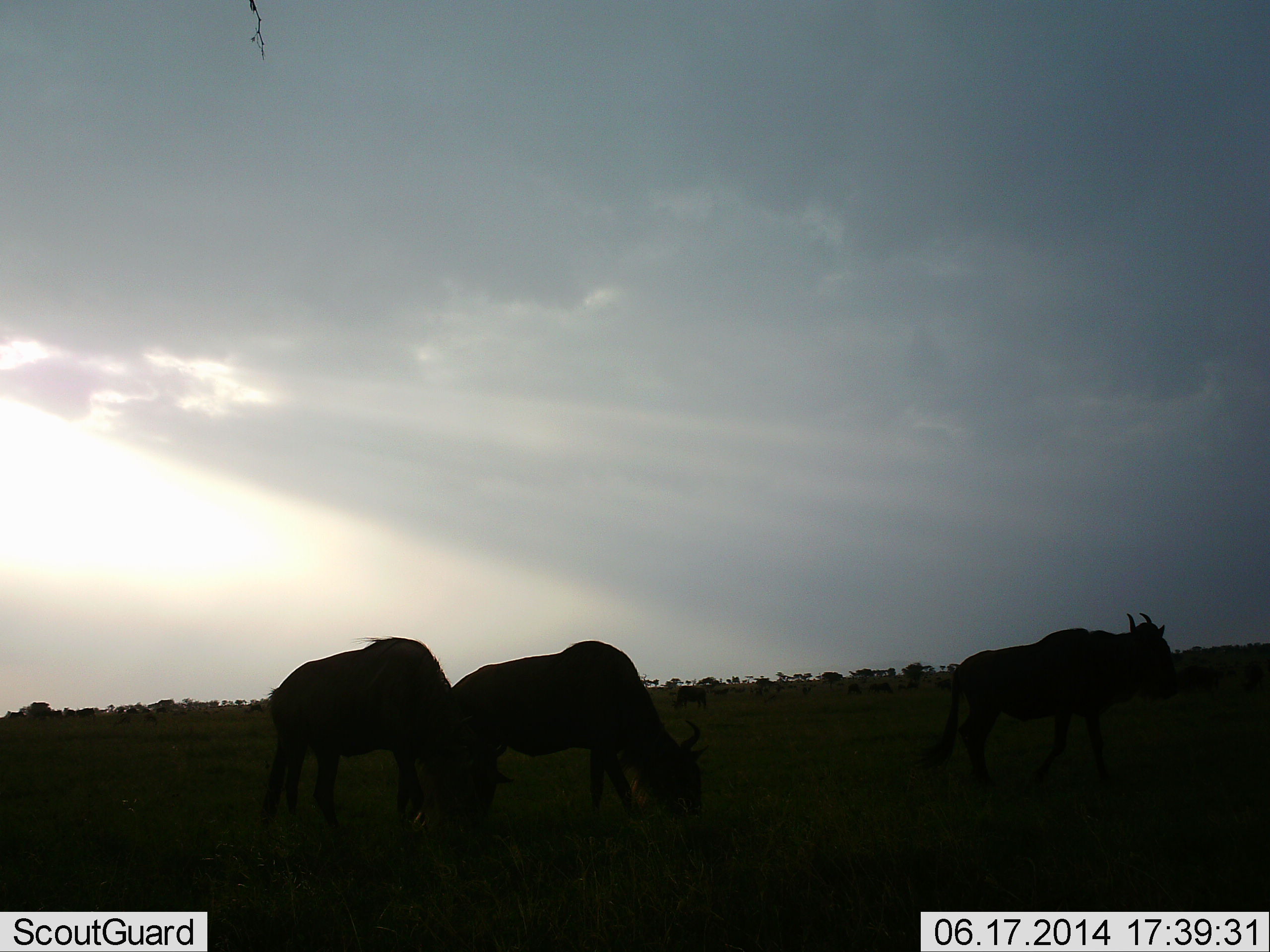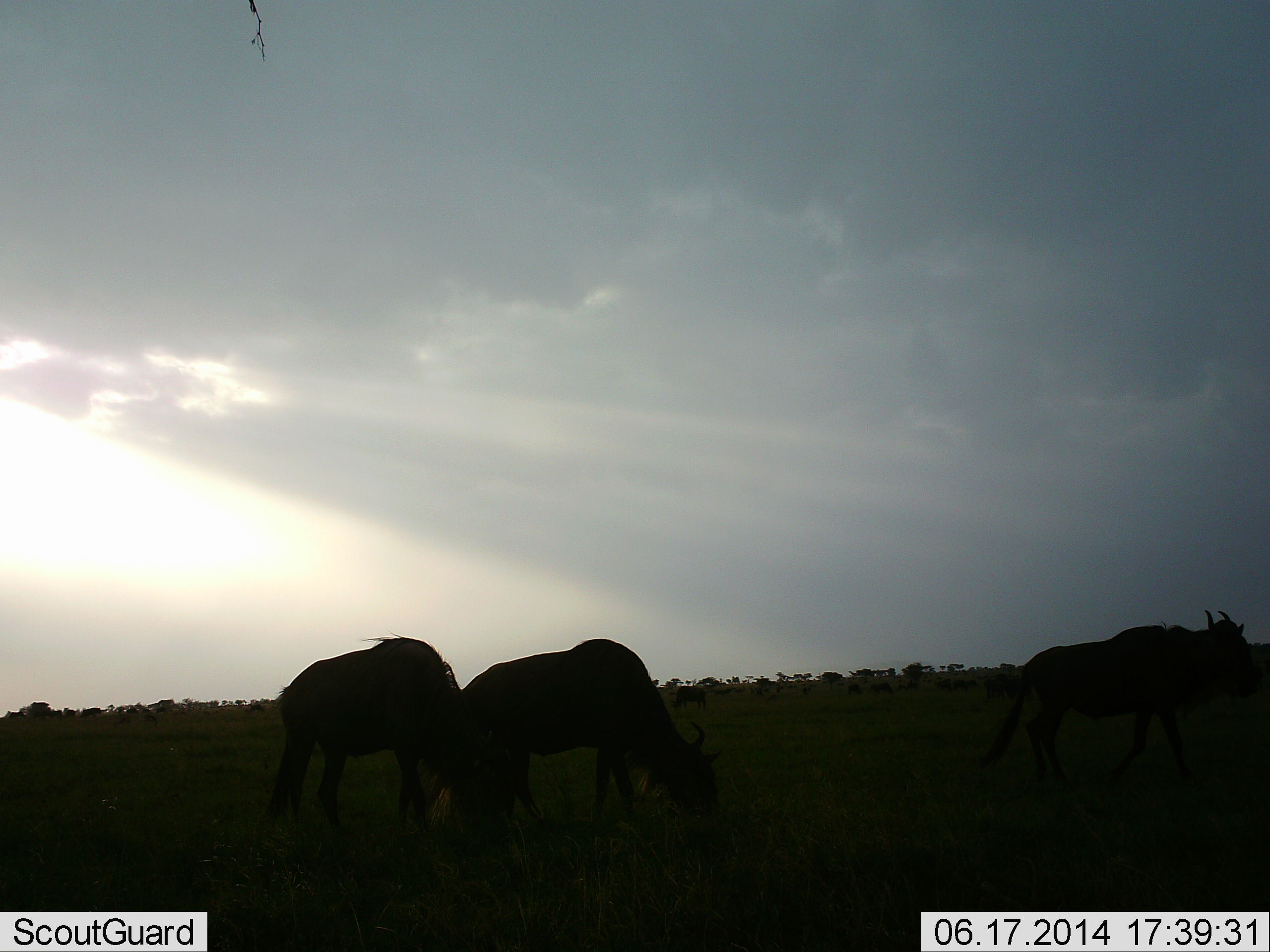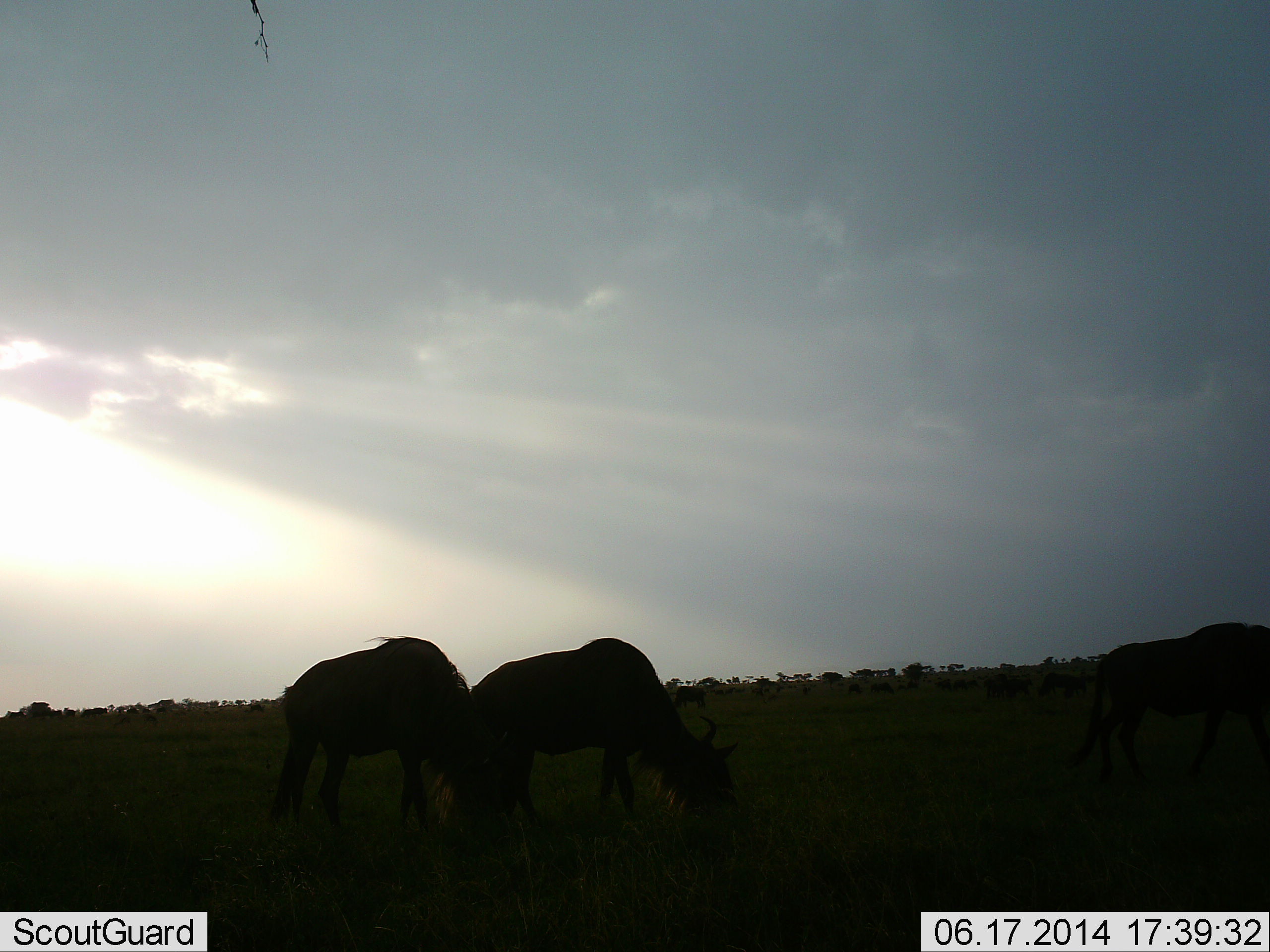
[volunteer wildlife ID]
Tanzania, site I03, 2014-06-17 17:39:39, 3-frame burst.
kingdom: Animalia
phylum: Chordata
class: Mammalia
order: Artiodactyla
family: Bovidae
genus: Connochaetes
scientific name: Connochaetes taurinus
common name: blue wildebeest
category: wildebeest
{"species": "wildebeest (blue wildebeest) (Connochaetes taurinus)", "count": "4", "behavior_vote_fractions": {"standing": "30%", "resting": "0%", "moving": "80%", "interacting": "0%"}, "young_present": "0%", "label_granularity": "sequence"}